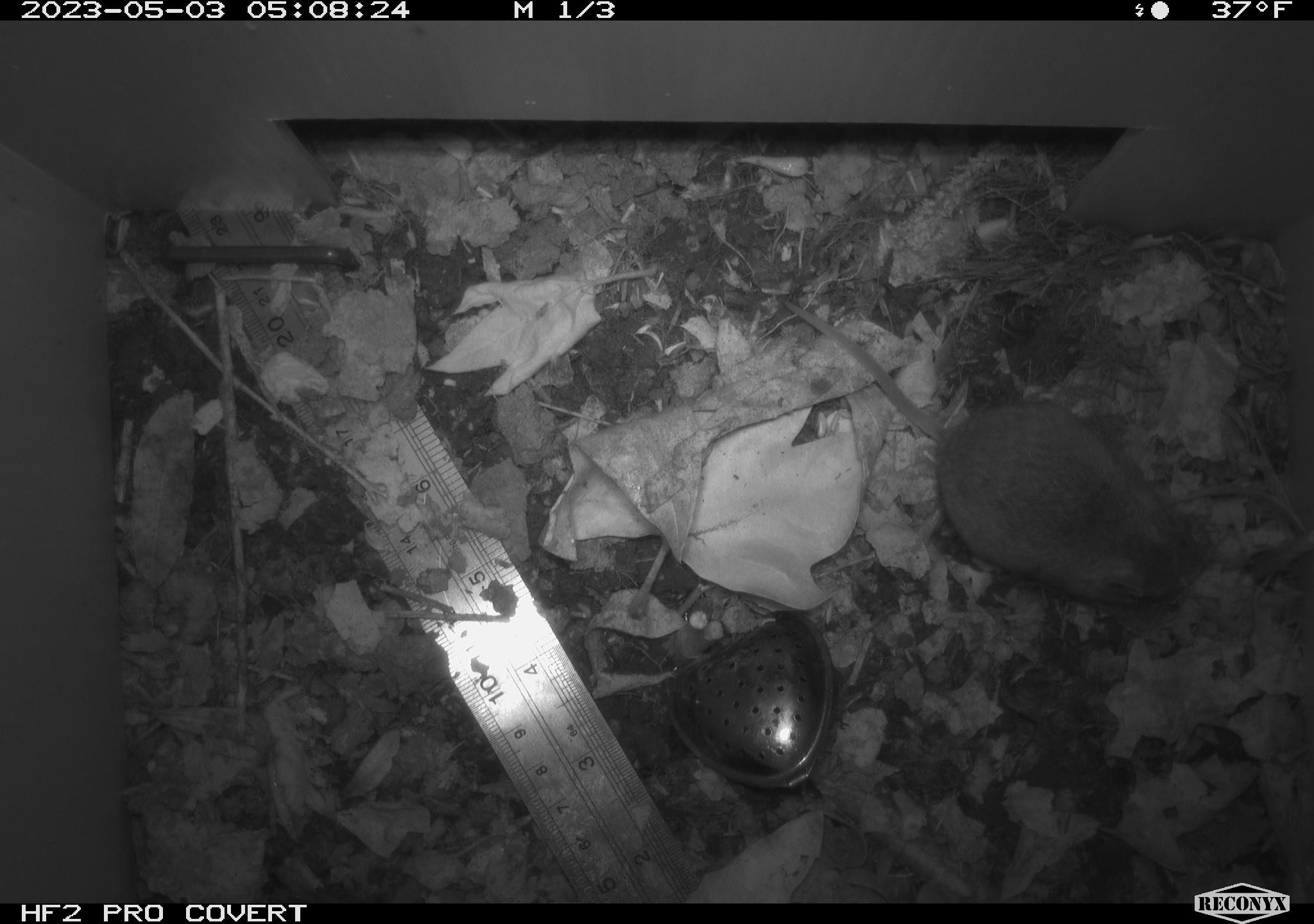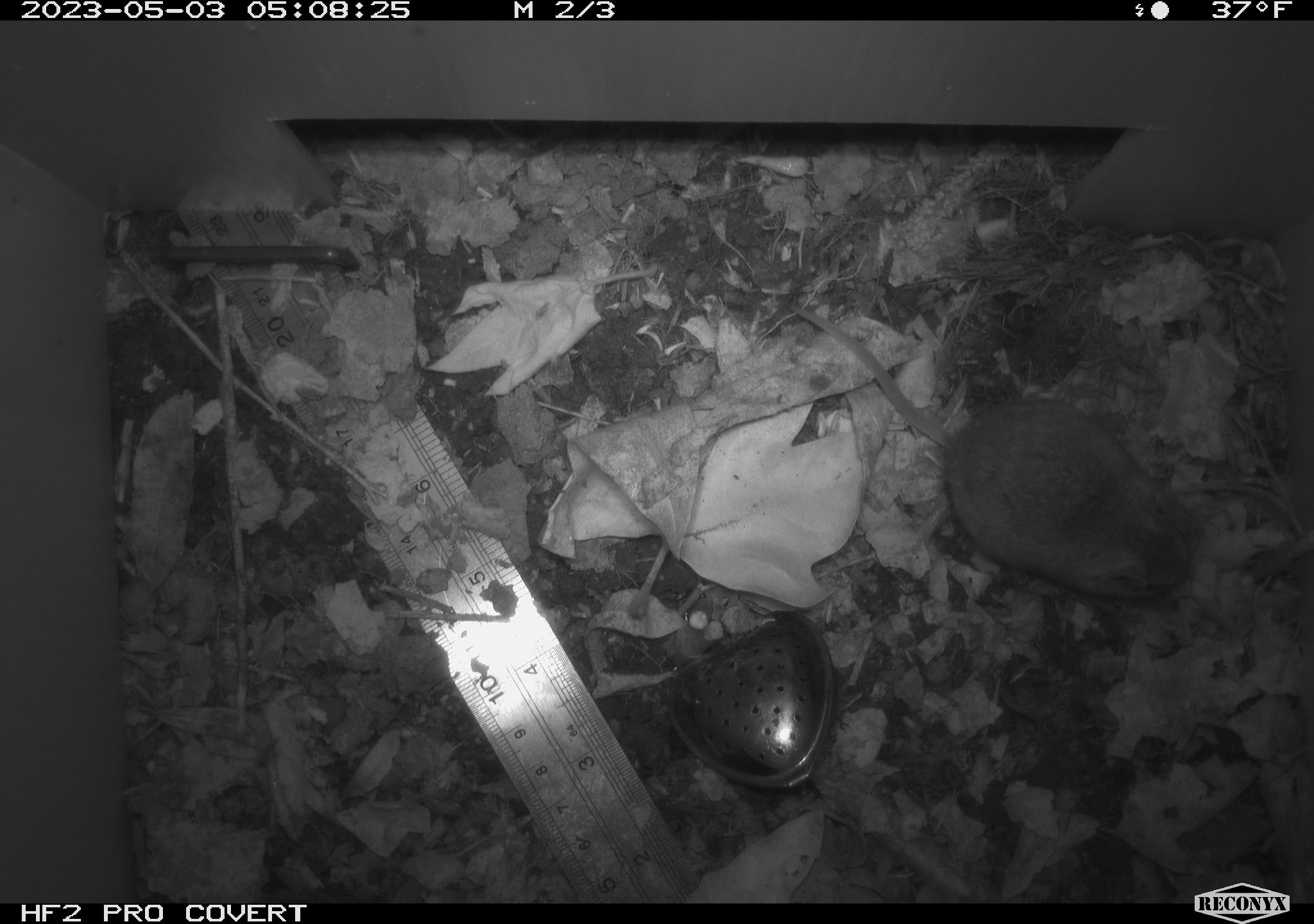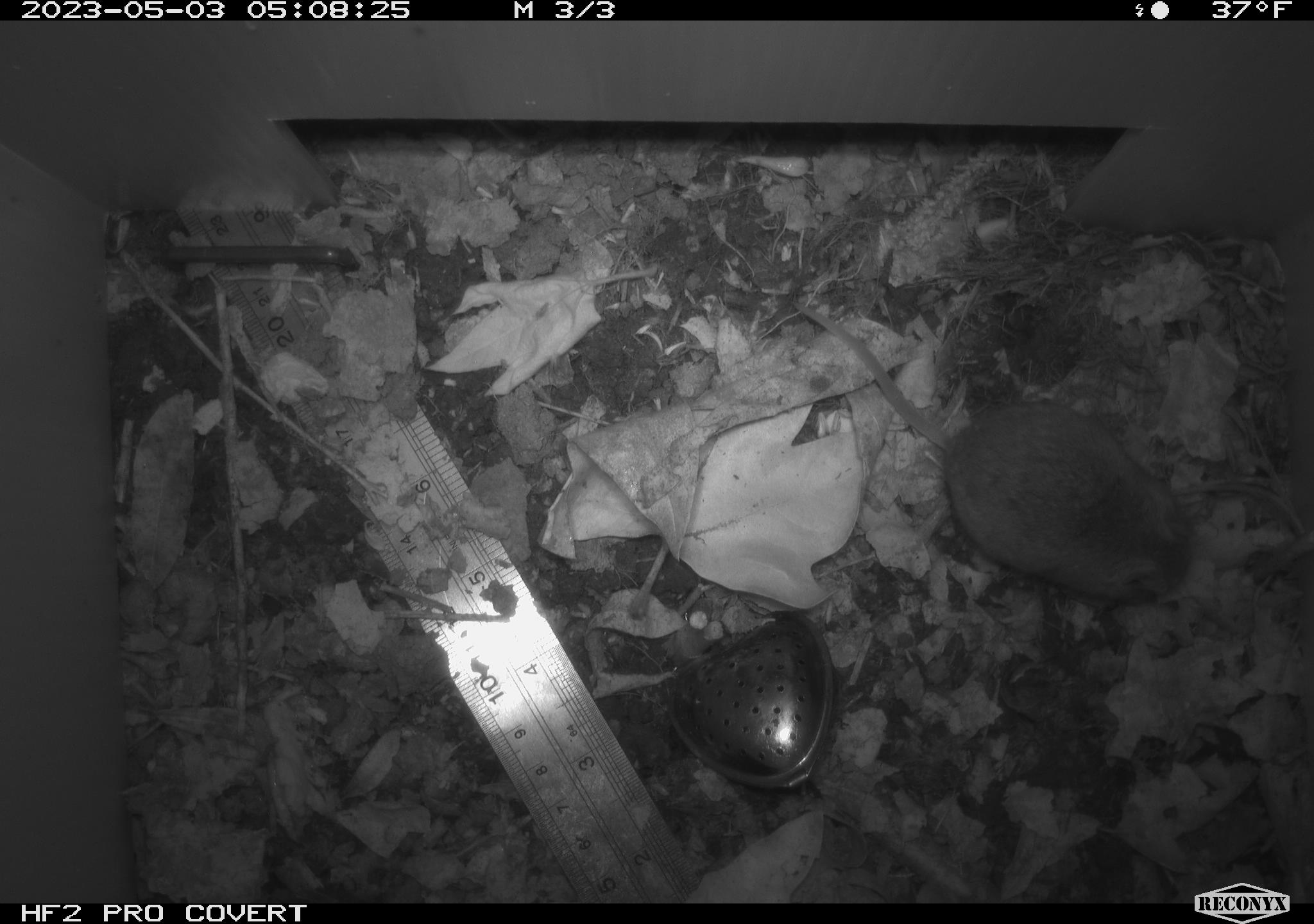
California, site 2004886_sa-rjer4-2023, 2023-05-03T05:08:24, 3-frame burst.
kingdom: Animalia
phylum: Chordata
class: Mammalia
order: Rodentia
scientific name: Rodentia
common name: mouse species